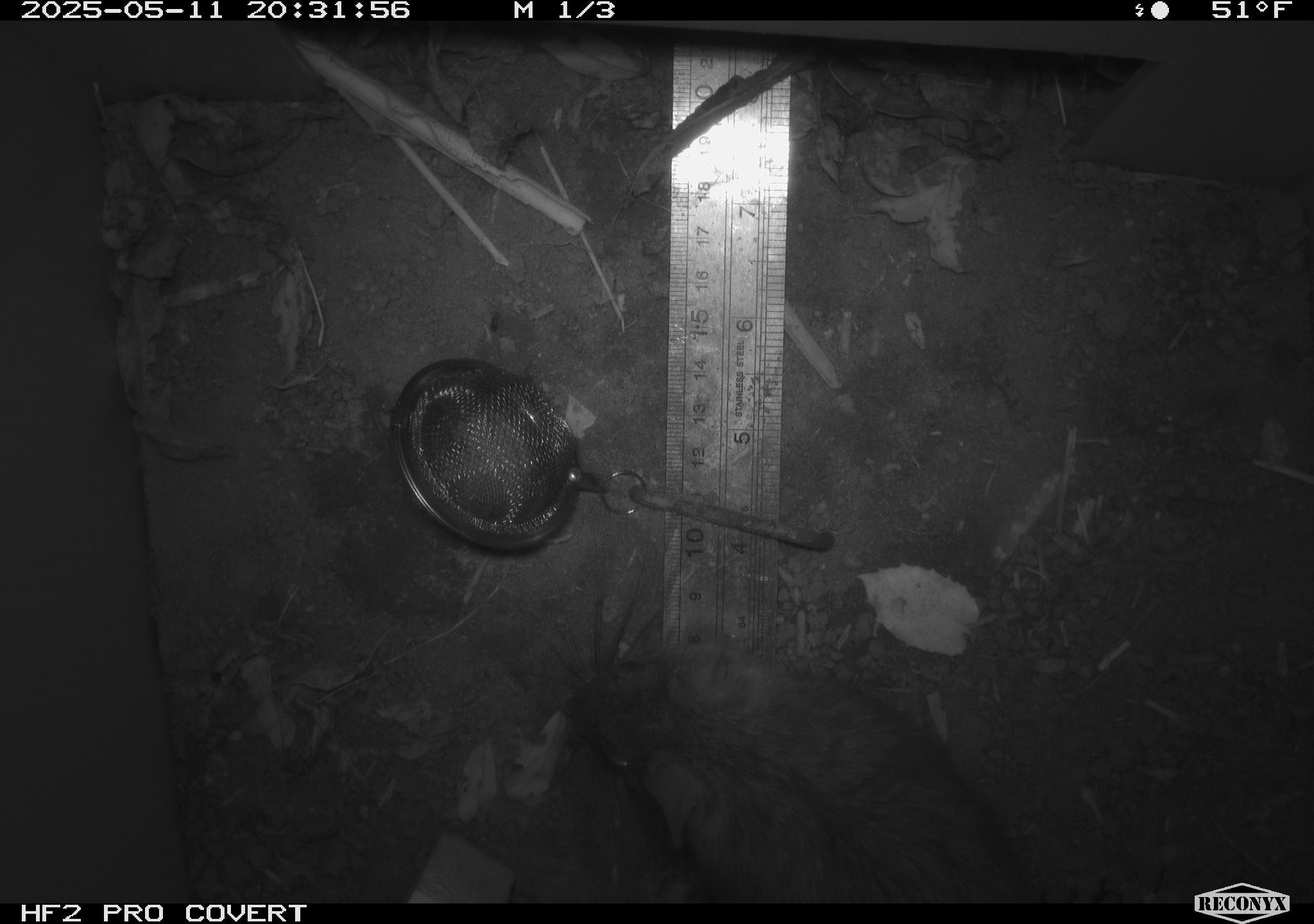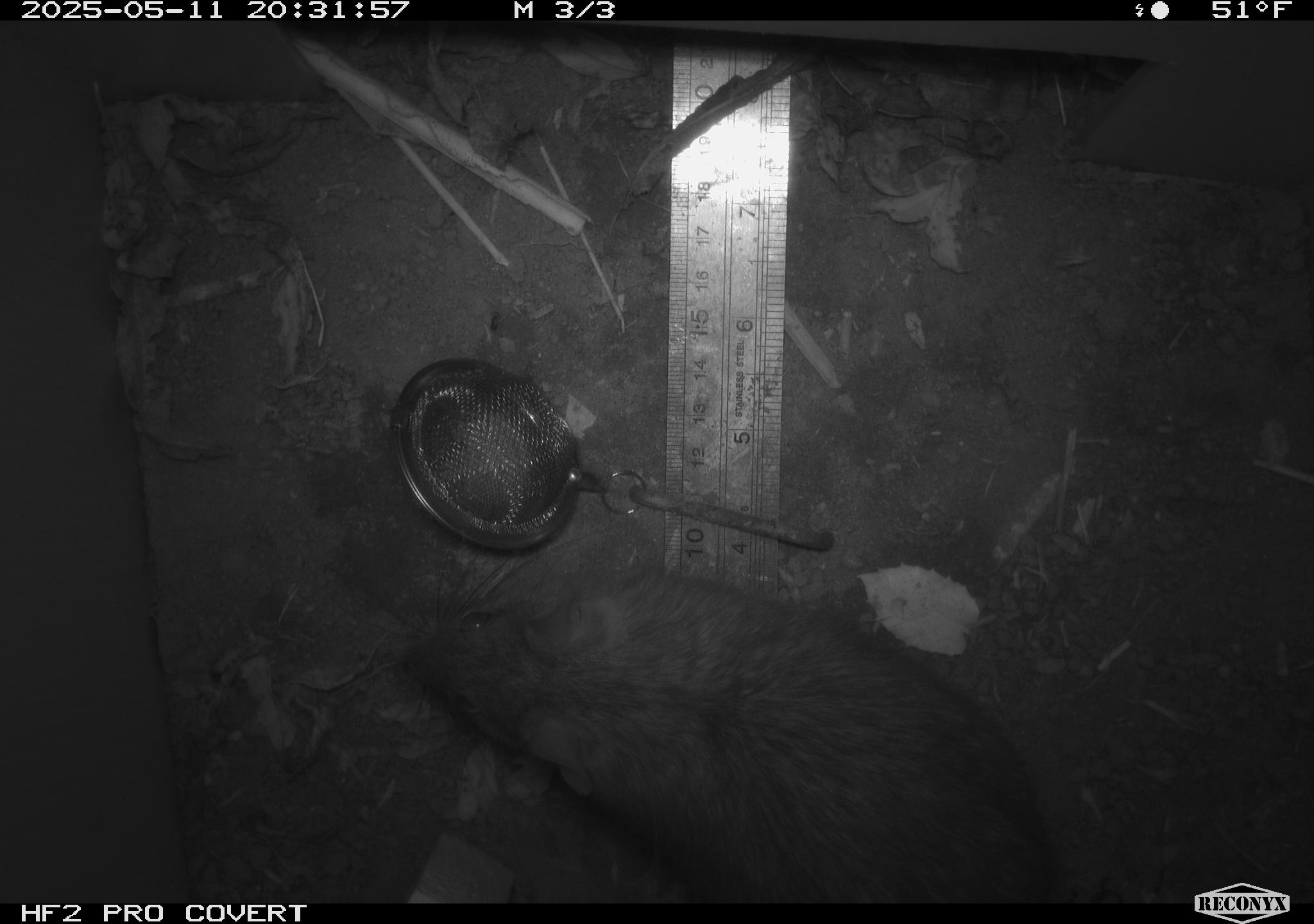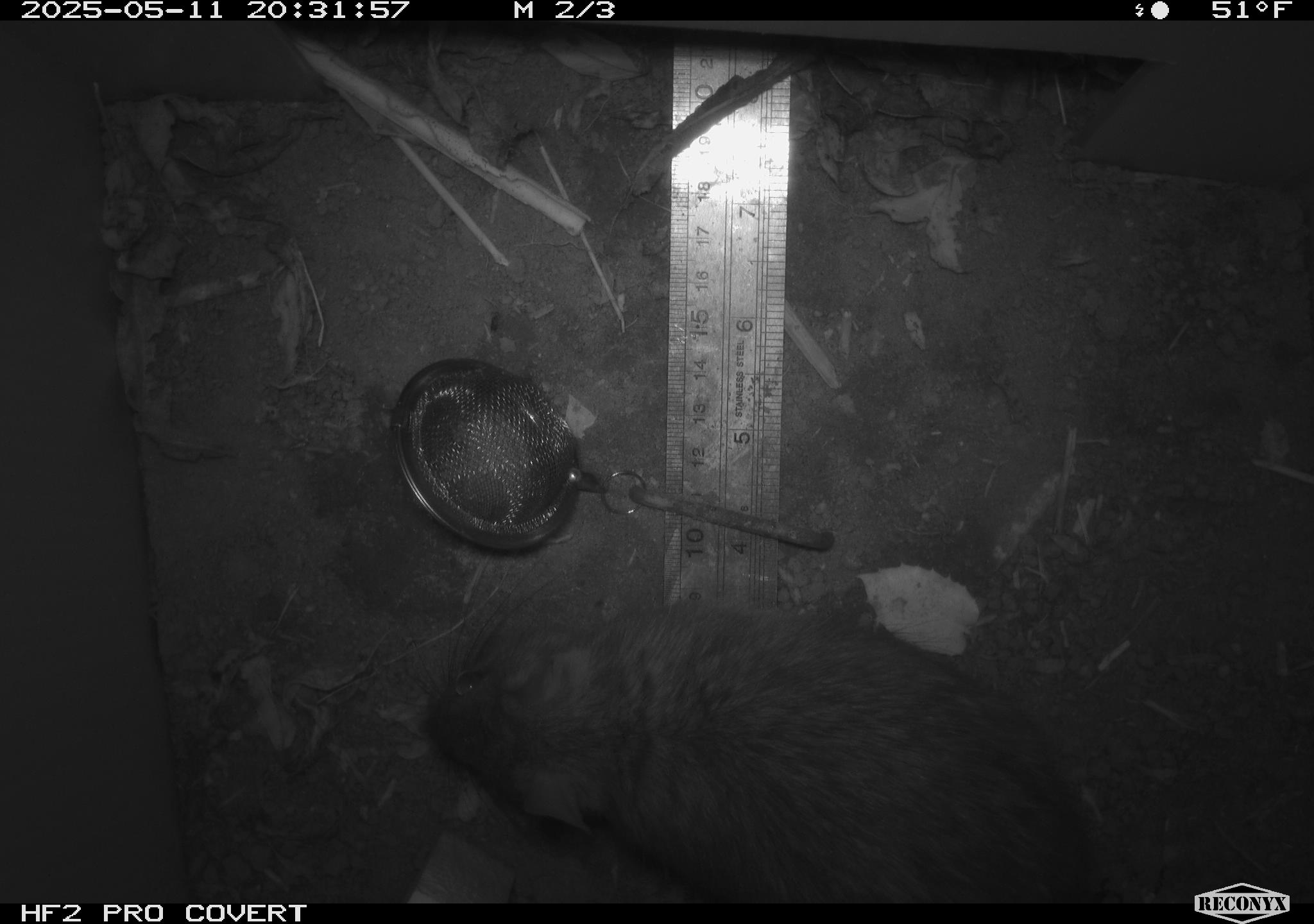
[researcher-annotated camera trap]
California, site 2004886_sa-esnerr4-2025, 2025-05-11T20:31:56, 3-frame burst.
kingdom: Animalia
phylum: Chordata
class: Mammalia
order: Rodentia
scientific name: Rodentia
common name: rodent